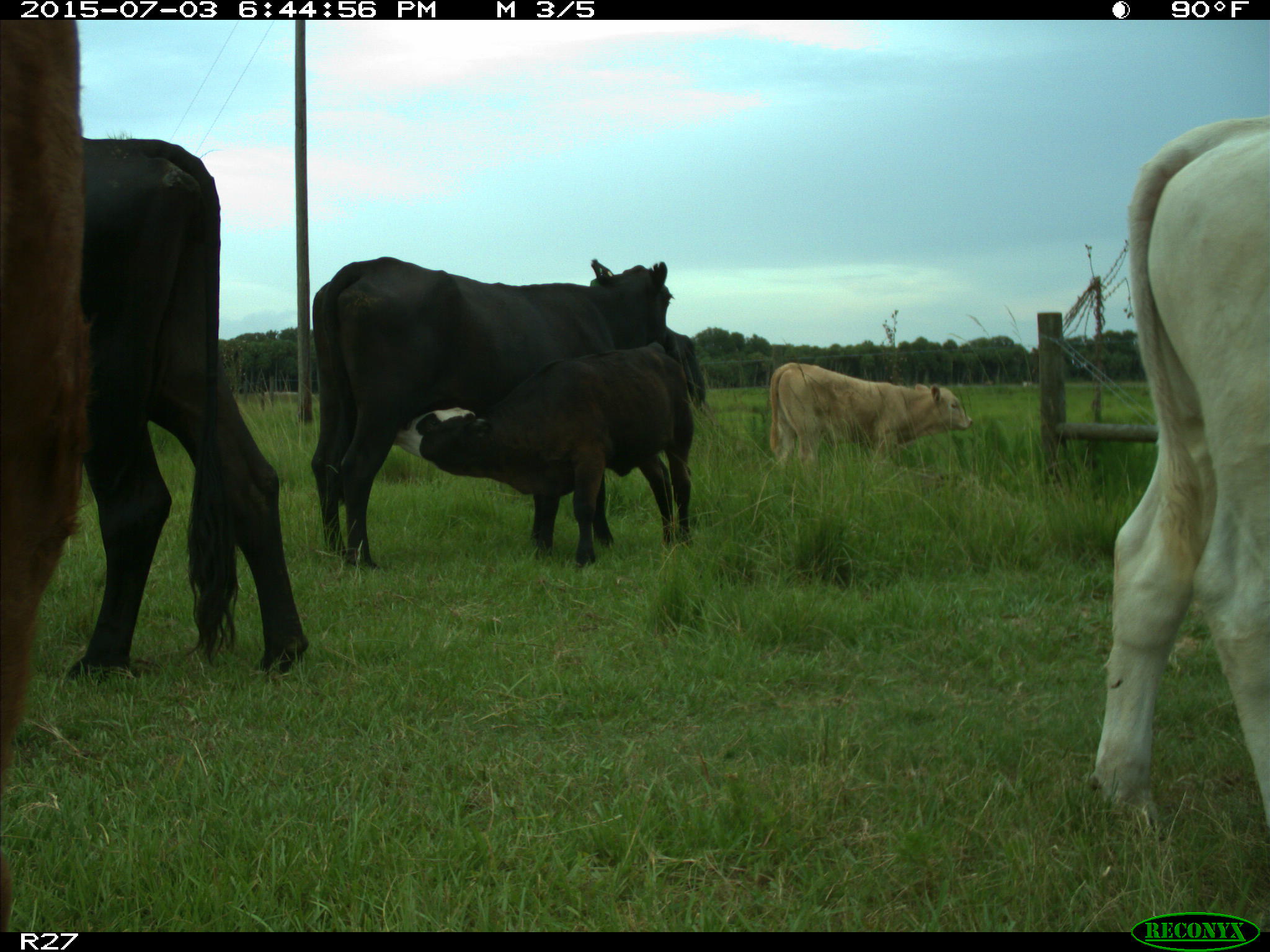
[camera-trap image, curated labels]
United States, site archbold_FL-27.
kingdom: Animalia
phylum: Chordata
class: Mammalia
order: Artiodactyla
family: Bovidae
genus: Bos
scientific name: Bos taurus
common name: domestic cow